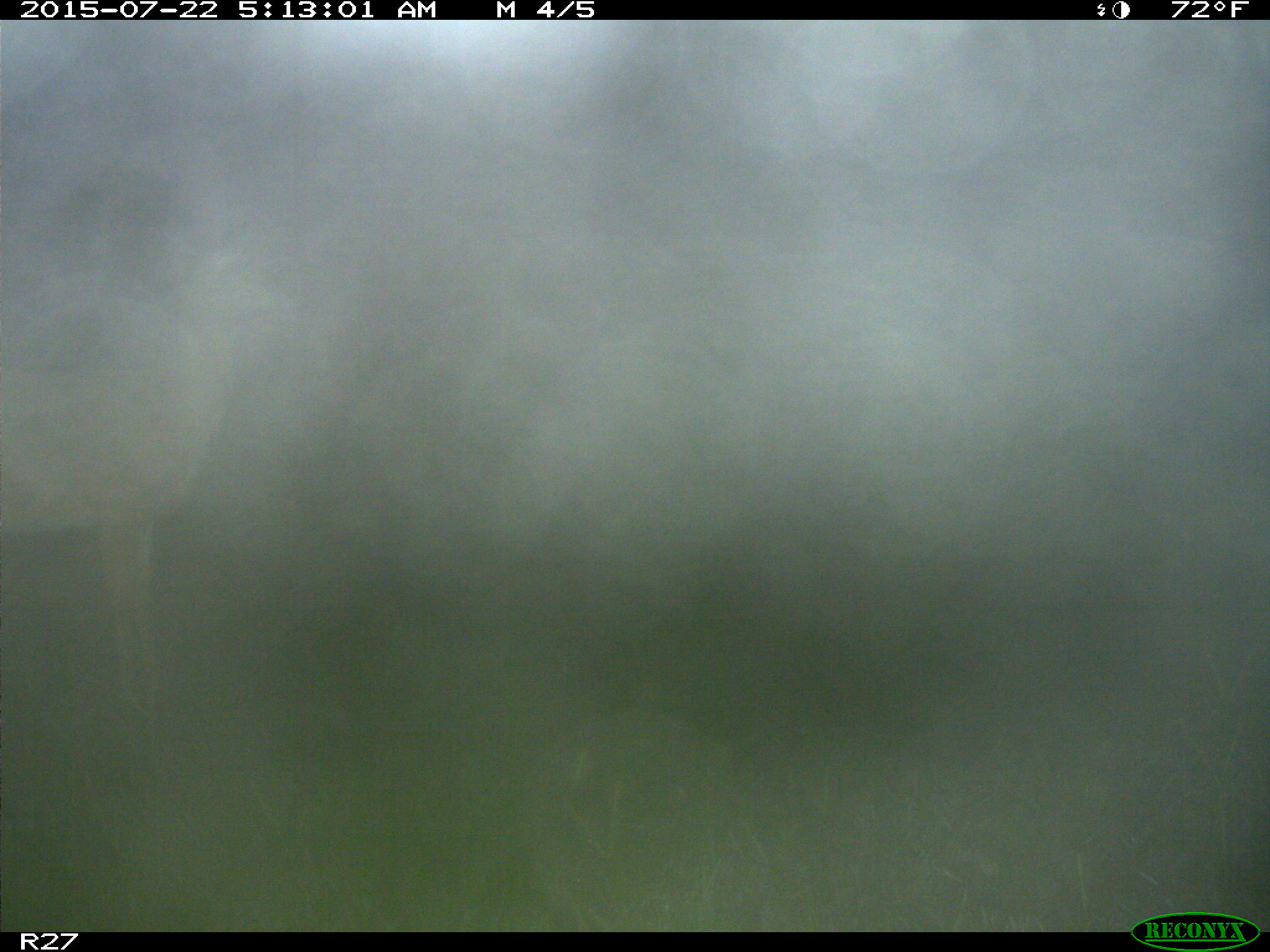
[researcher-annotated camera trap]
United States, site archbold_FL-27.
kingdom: Animalia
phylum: Chordata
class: Mammalia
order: Artiodactyla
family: Cervidae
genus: Odocoileus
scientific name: Odocoileus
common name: deer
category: unidentified deer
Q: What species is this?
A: Unidentified deer (deer) (Odocoileus).